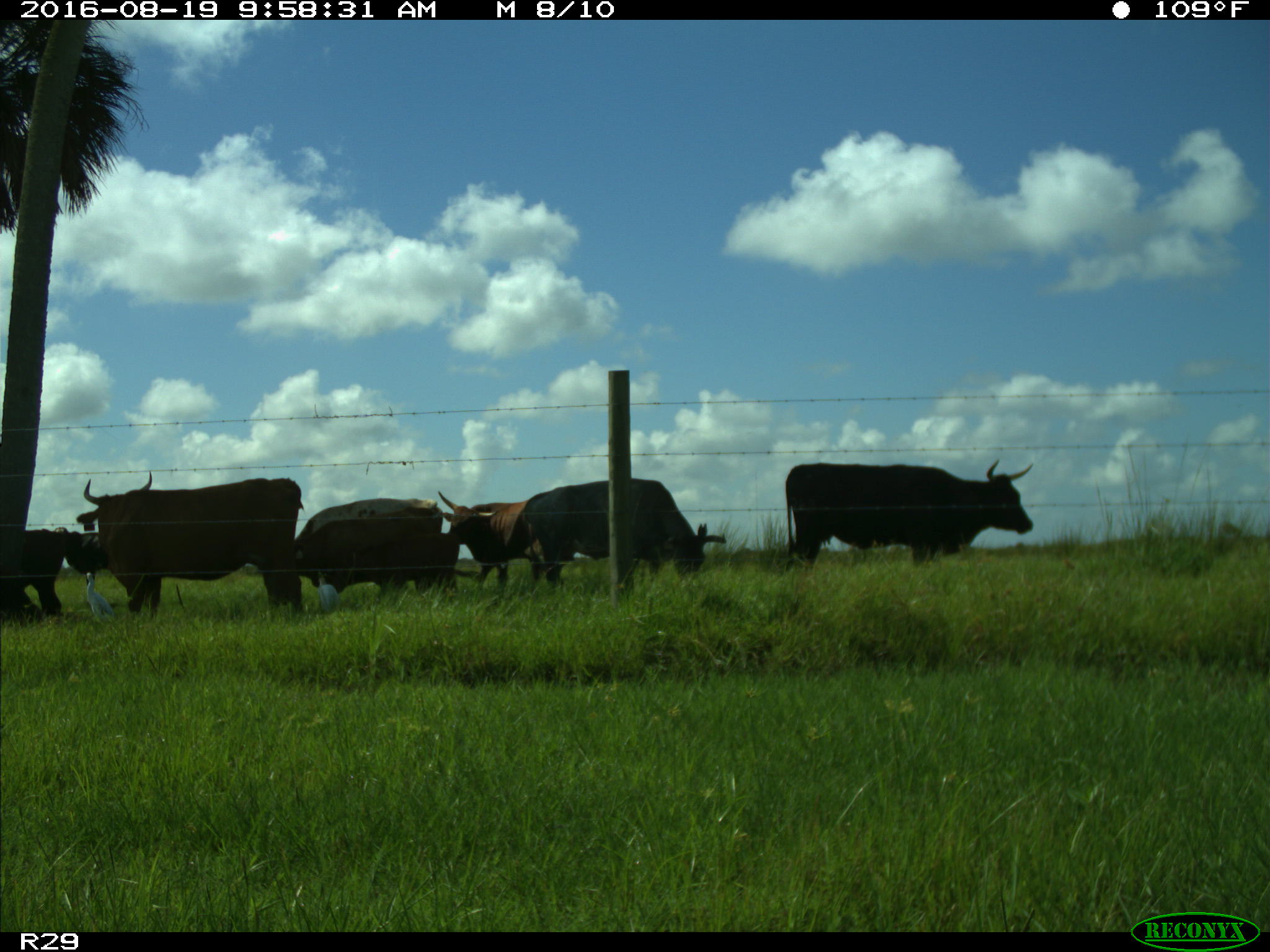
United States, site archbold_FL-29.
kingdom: Animalia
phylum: Chordata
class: Mammalia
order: Artiodactyla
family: Bovidae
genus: Bos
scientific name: Bos taurus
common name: domestic cow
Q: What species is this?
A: Bos taurus (domestic cow).